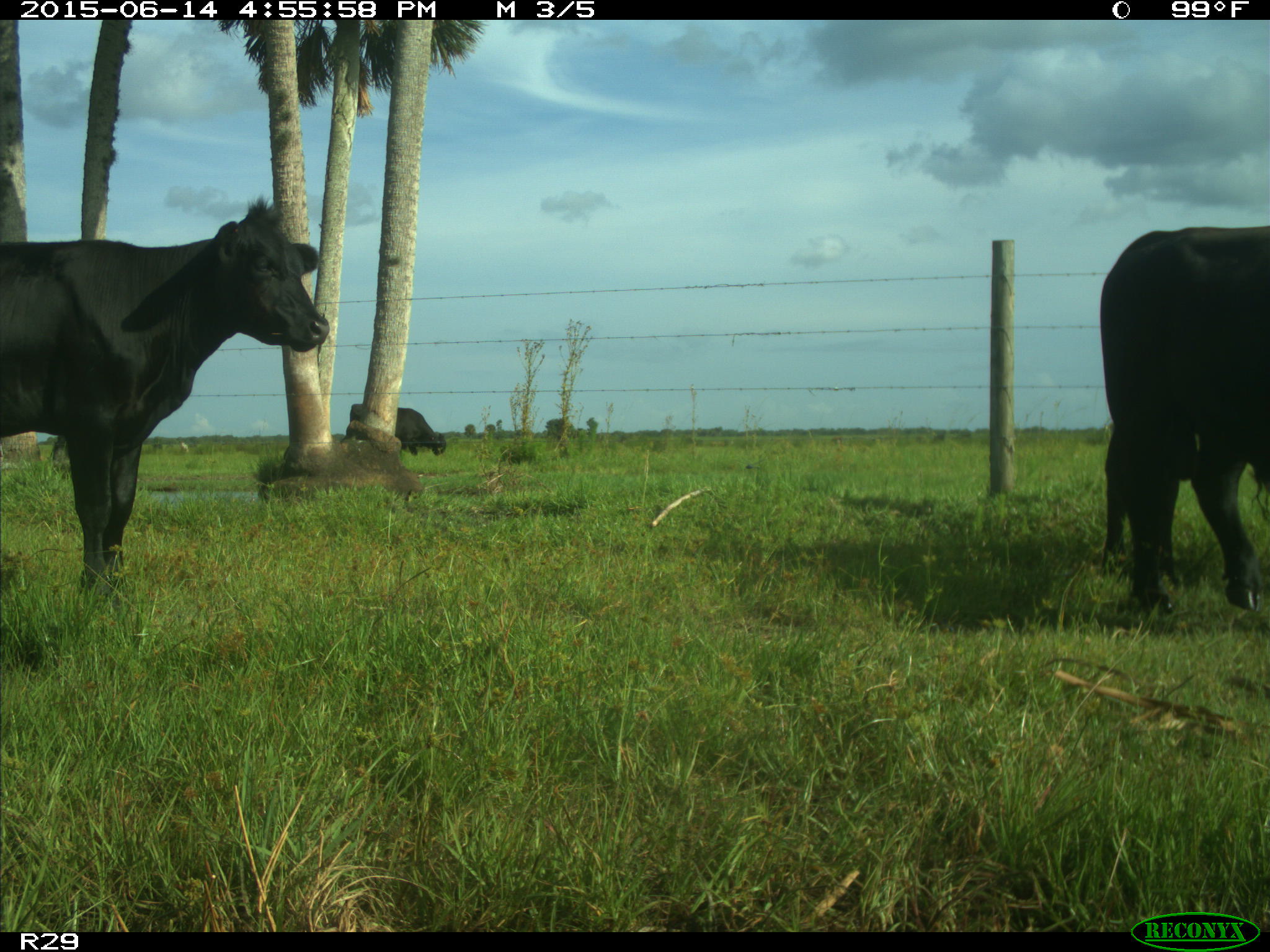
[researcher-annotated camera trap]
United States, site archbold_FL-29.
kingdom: Animalia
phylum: Chordata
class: Mammalia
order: Artiodactyla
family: Bovidae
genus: Bos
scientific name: Bos taurus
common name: domestic cow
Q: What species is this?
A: Bos taurus (domestic cow).